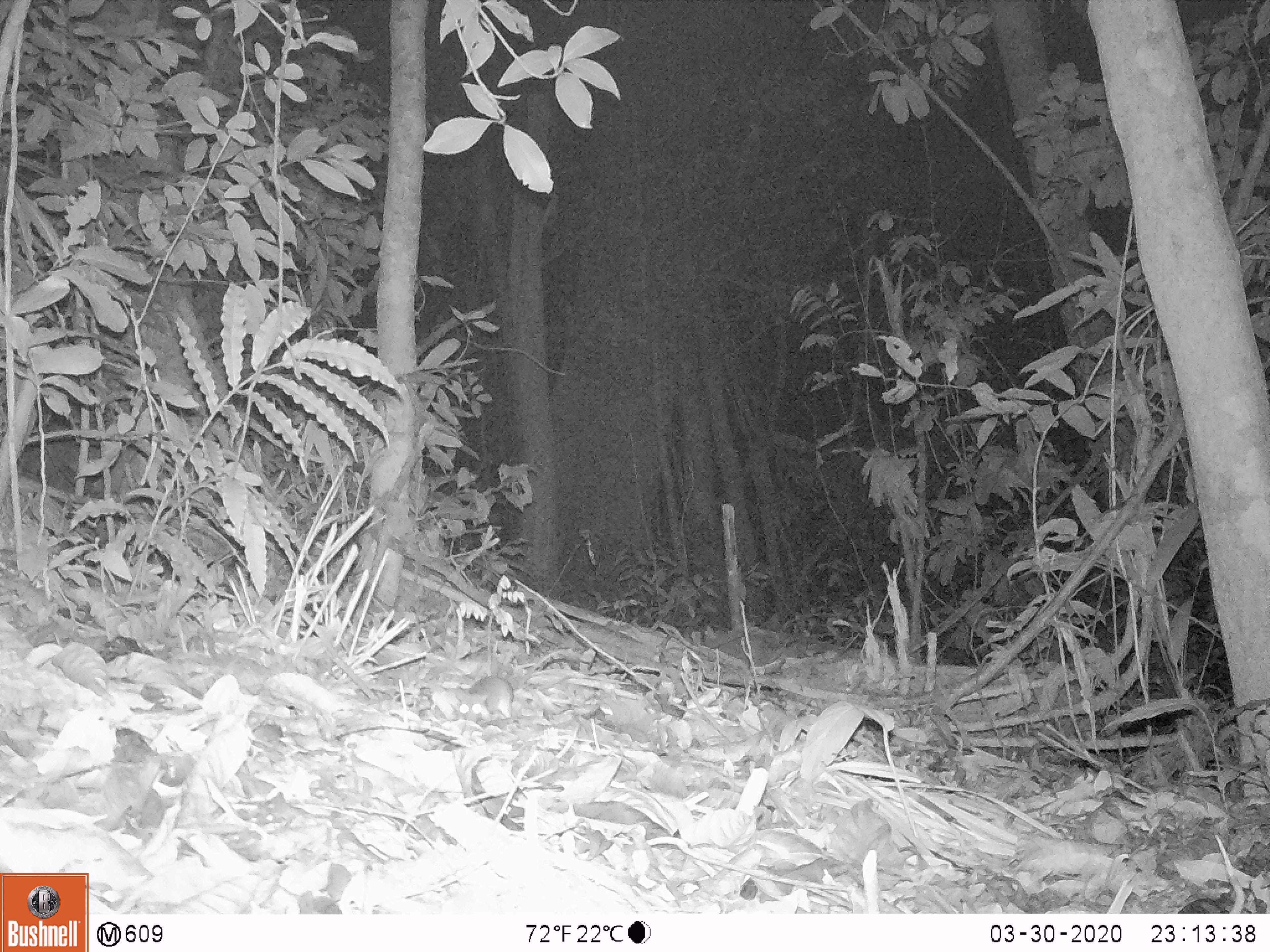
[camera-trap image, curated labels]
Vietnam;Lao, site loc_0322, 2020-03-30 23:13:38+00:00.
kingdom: Animalia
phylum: Chordata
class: Mammalia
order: Rodentia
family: Muridae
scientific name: Muridae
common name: old-world mice and rats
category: unidentified murid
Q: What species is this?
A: Unidentified murid (old-world mice and rats) (Muridae).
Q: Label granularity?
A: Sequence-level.